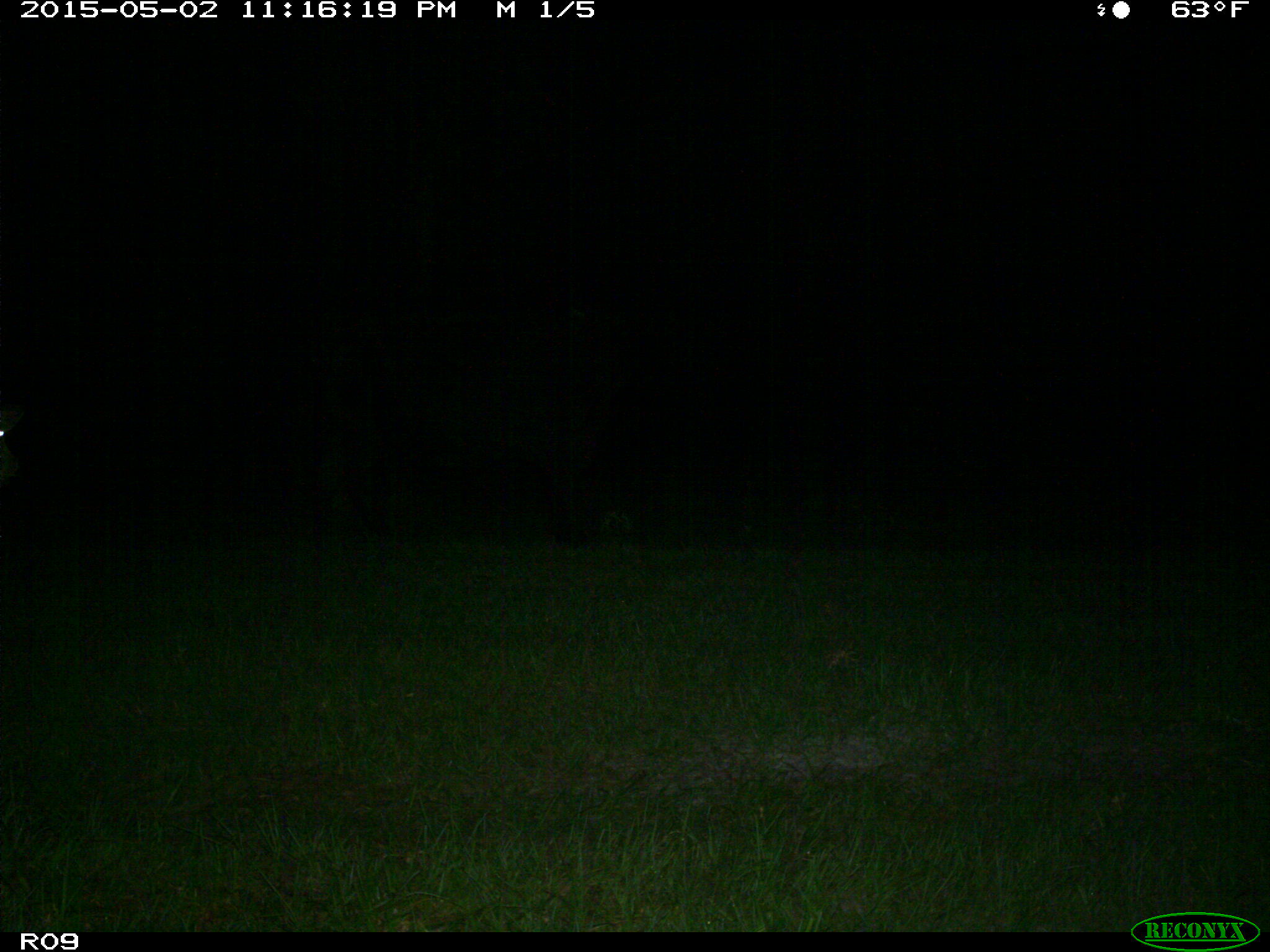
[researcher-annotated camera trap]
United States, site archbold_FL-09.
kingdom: Animalia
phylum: Chordata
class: Mammalia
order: Artiodactyla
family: Bovidae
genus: Bos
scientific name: Bos taurus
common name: domestic cow